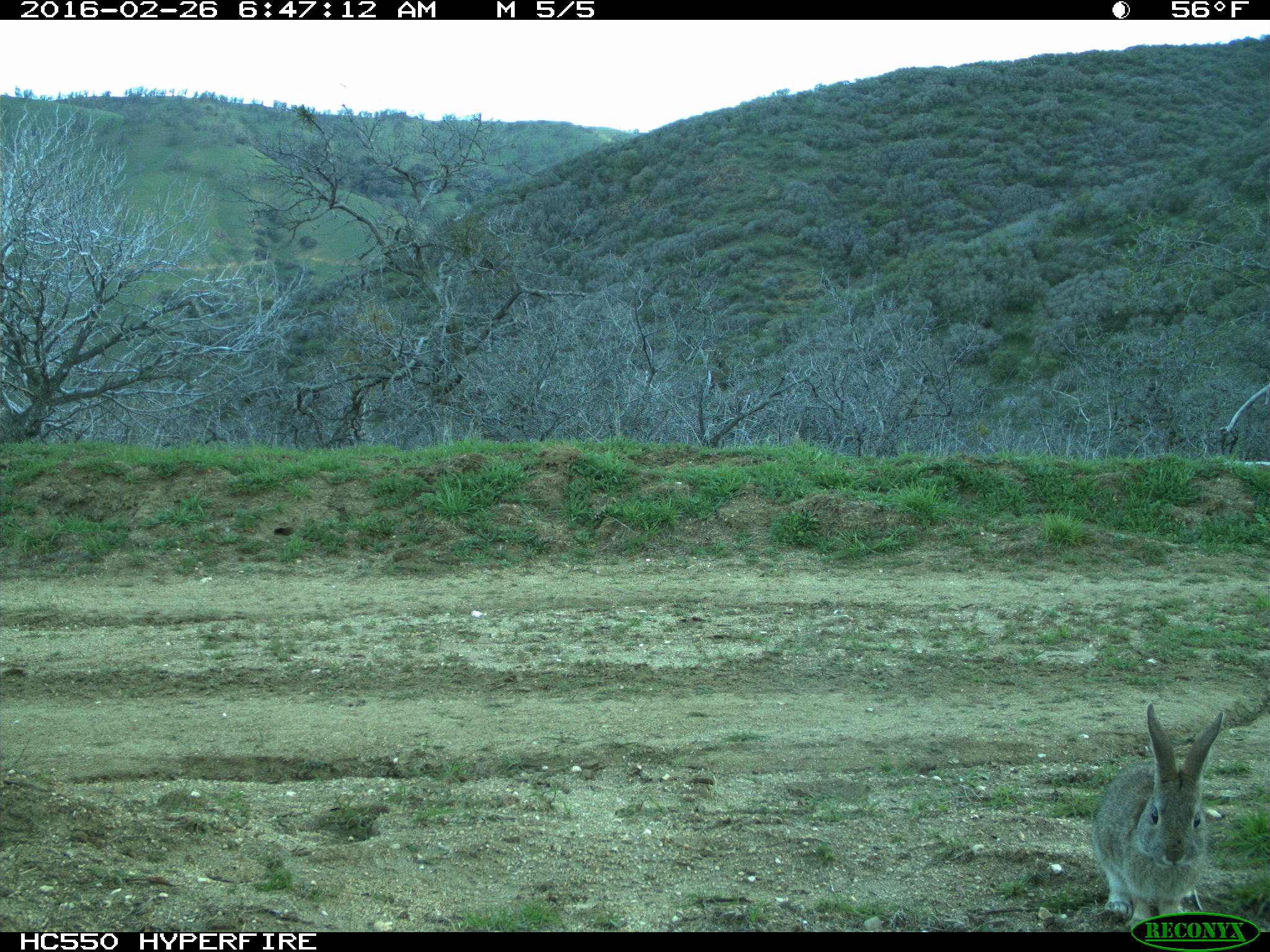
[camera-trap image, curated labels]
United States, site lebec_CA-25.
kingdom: Animalia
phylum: Chordata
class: Mammalia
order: Lagomorpha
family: Leporidae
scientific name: Leporidae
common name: rabbits and hares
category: unidentified rabbit